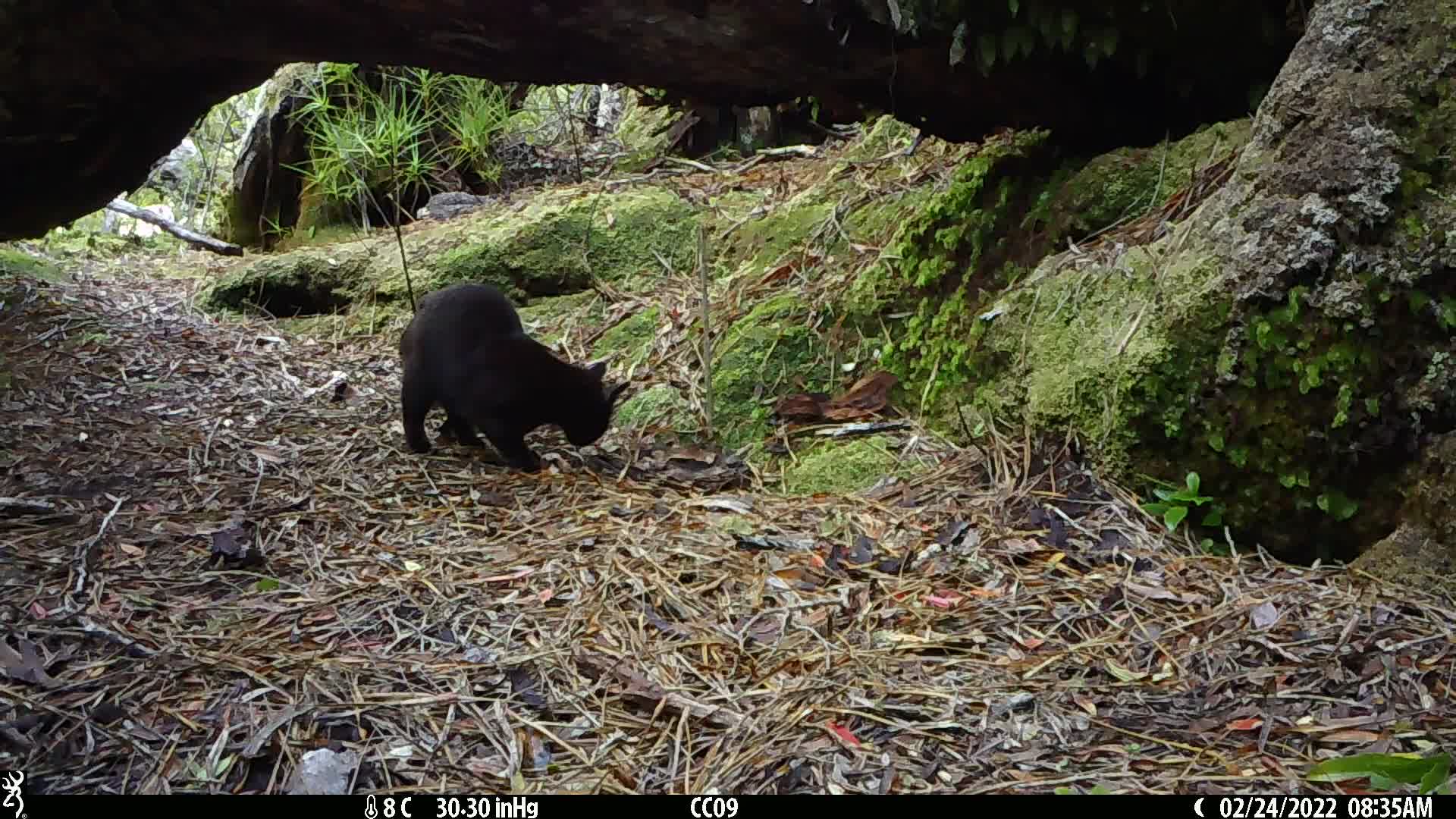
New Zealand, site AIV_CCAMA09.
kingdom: Animalia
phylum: Chordata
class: Mammalia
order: Carnivora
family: Felidae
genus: Felis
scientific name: Felis catus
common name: domestic cat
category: cat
Cat (domestic cat) (Felis catus).